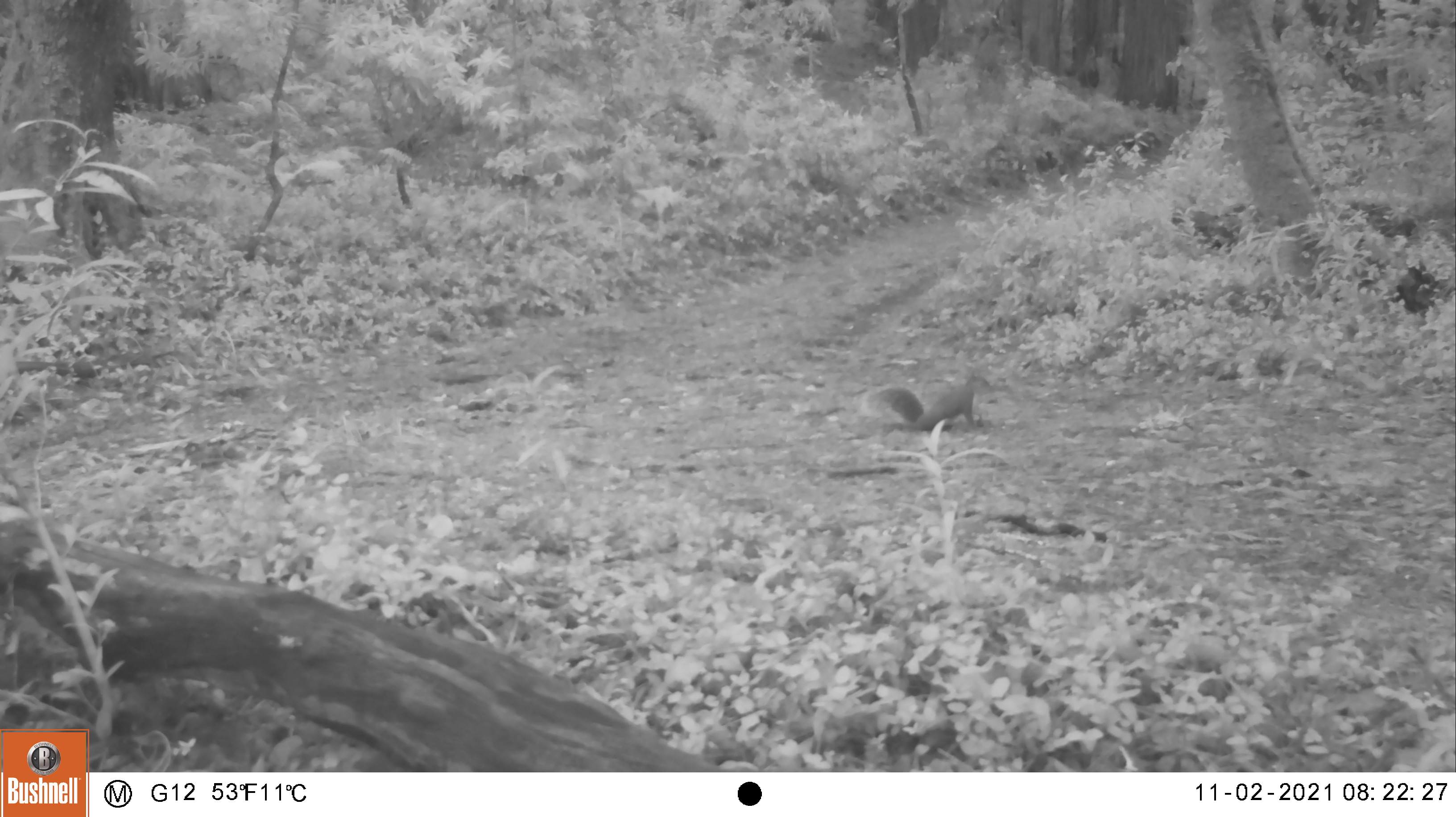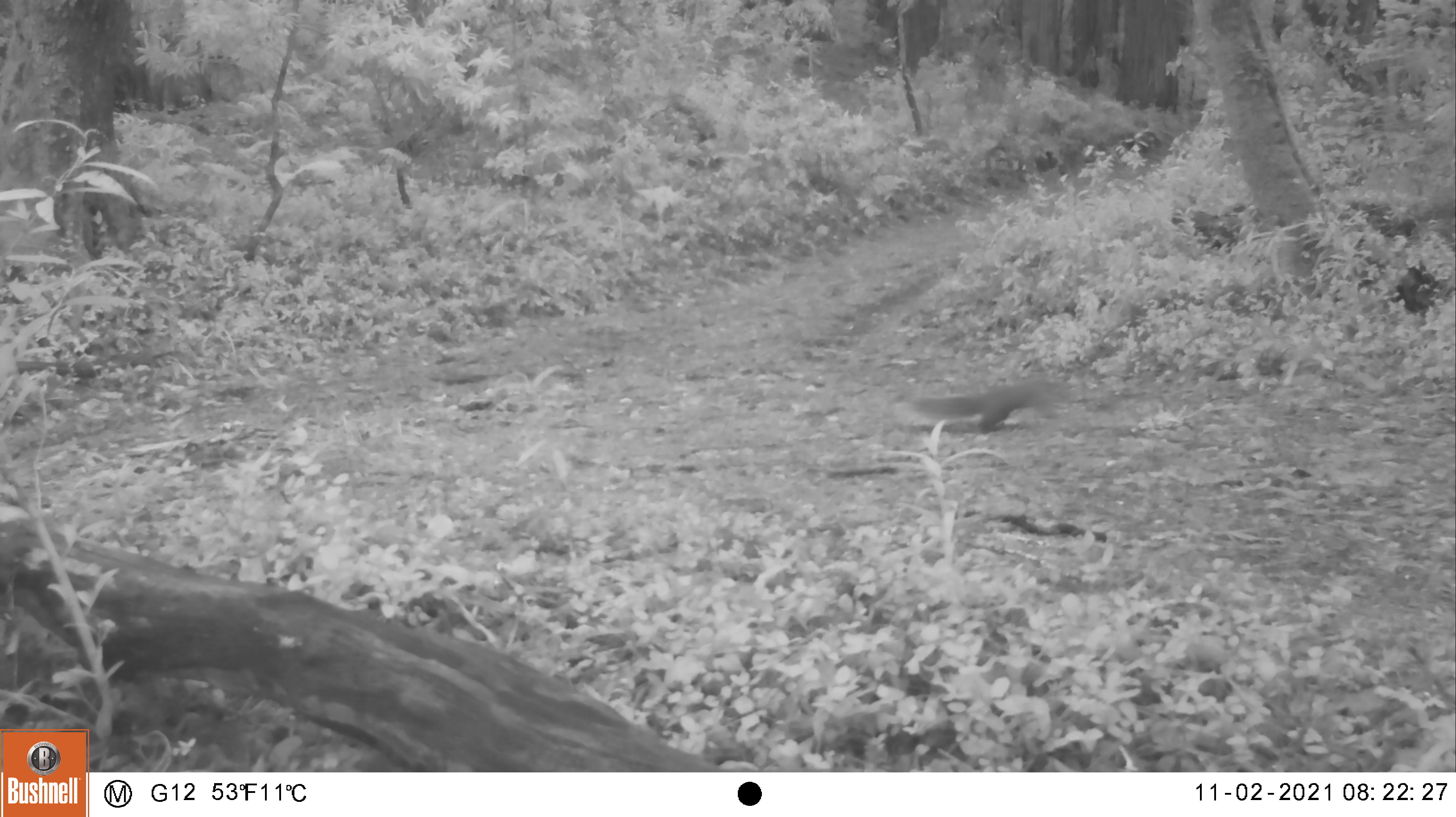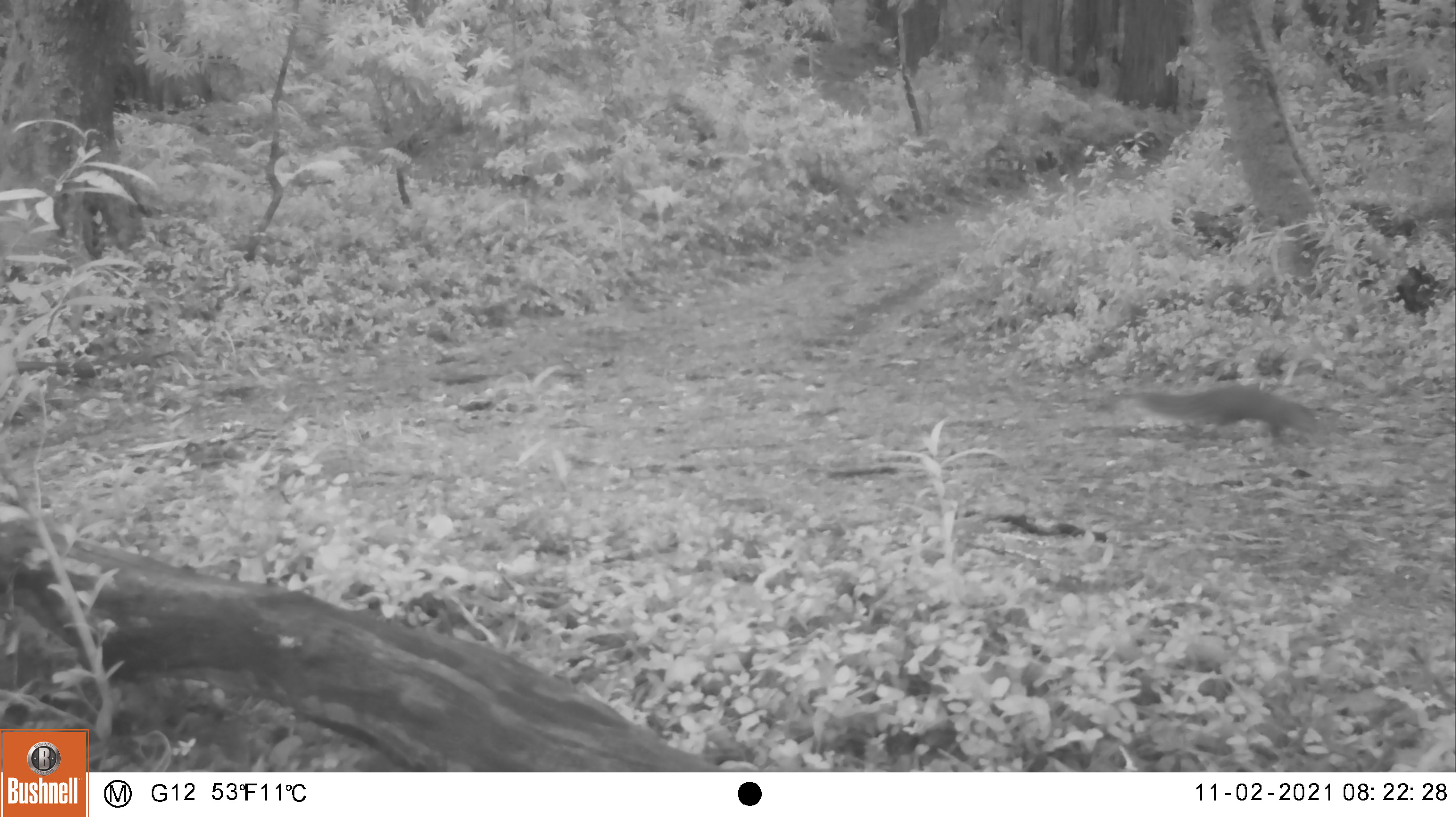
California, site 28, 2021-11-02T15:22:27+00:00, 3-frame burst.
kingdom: Animalia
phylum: Chordata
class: Mammalia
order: Rodentia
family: Sciuridae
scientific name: Sciuridae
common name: squirrel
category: unknown squirrel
Unknown squirrel (squirrel) (Sciuridae).